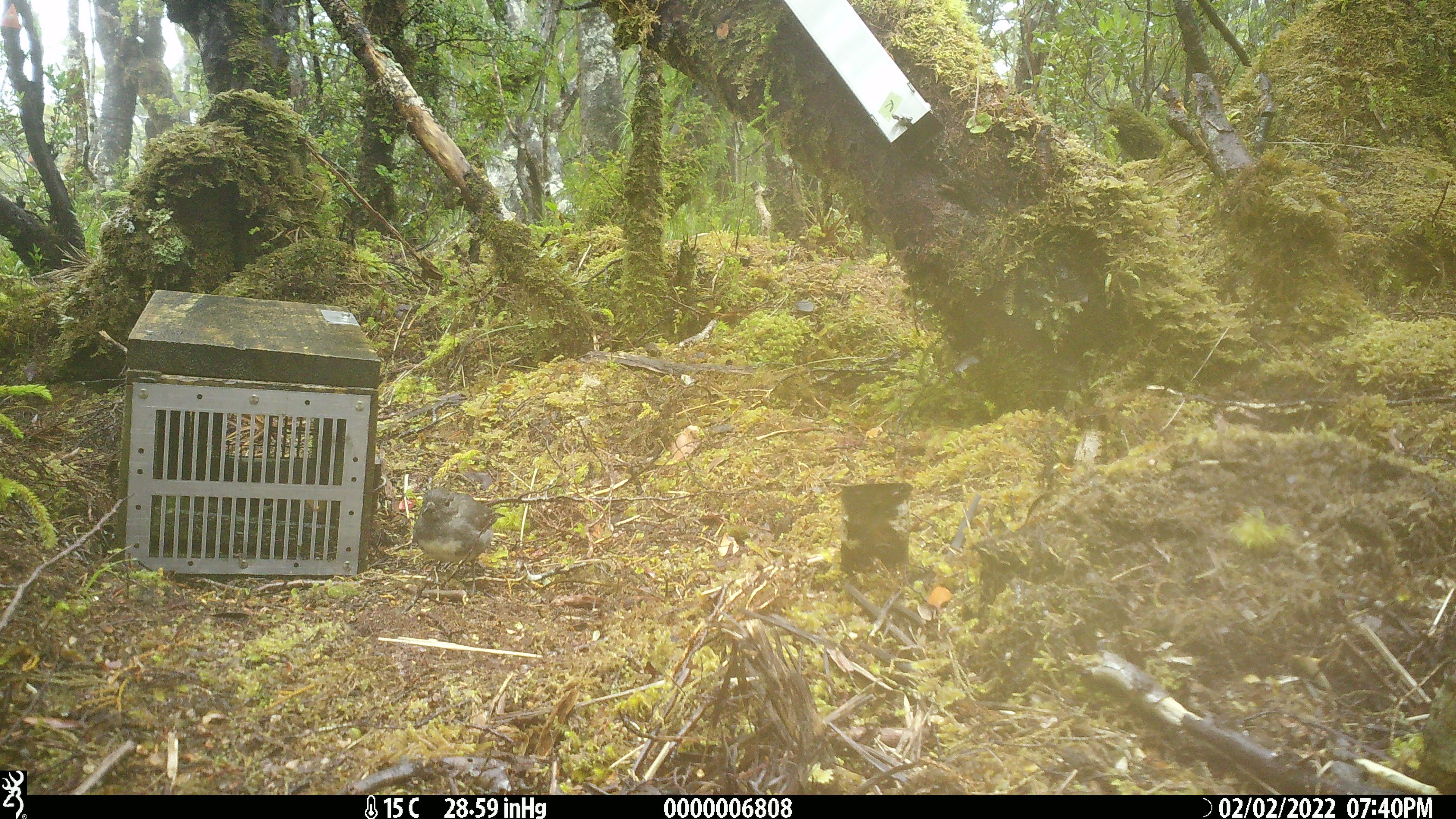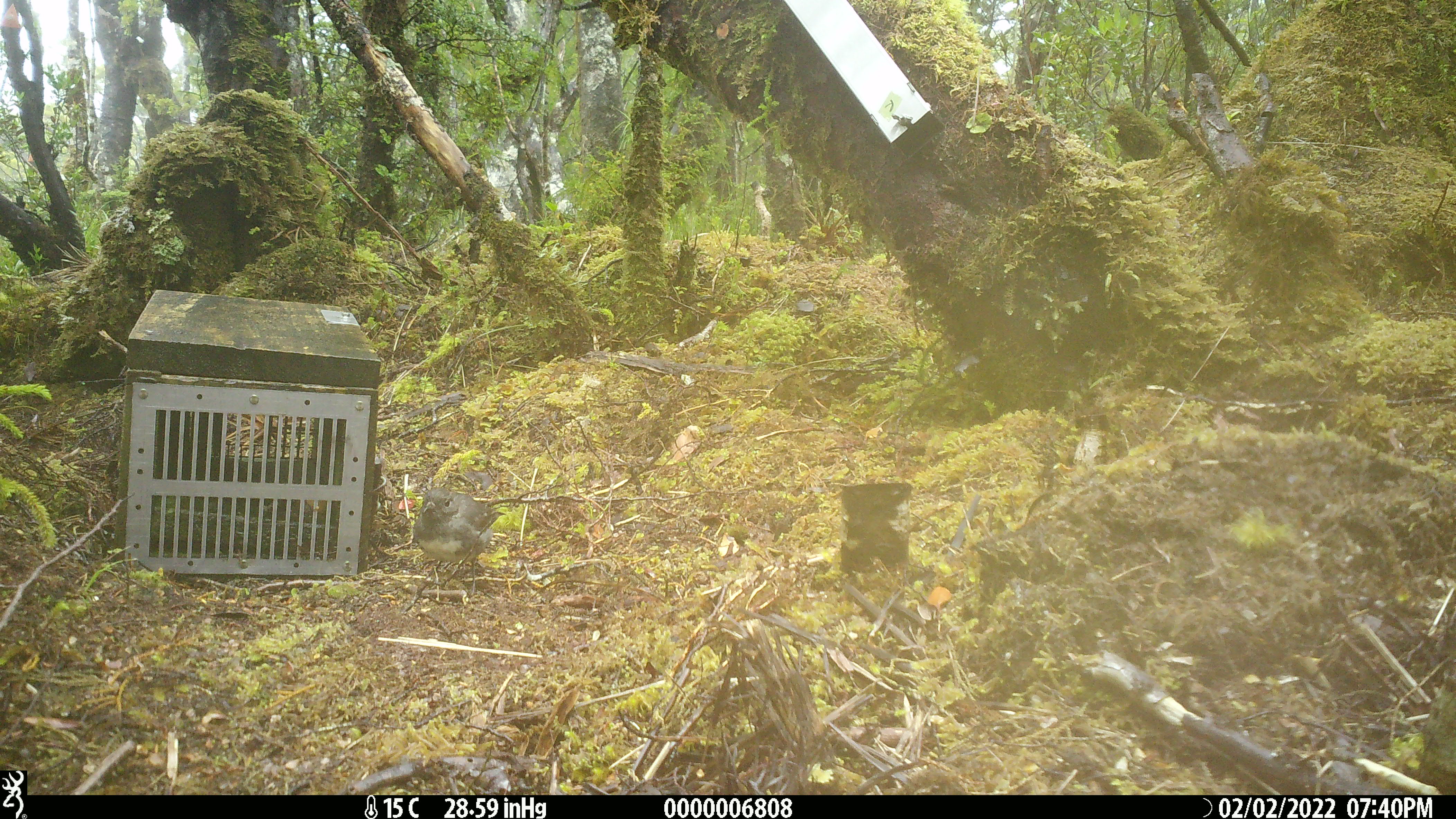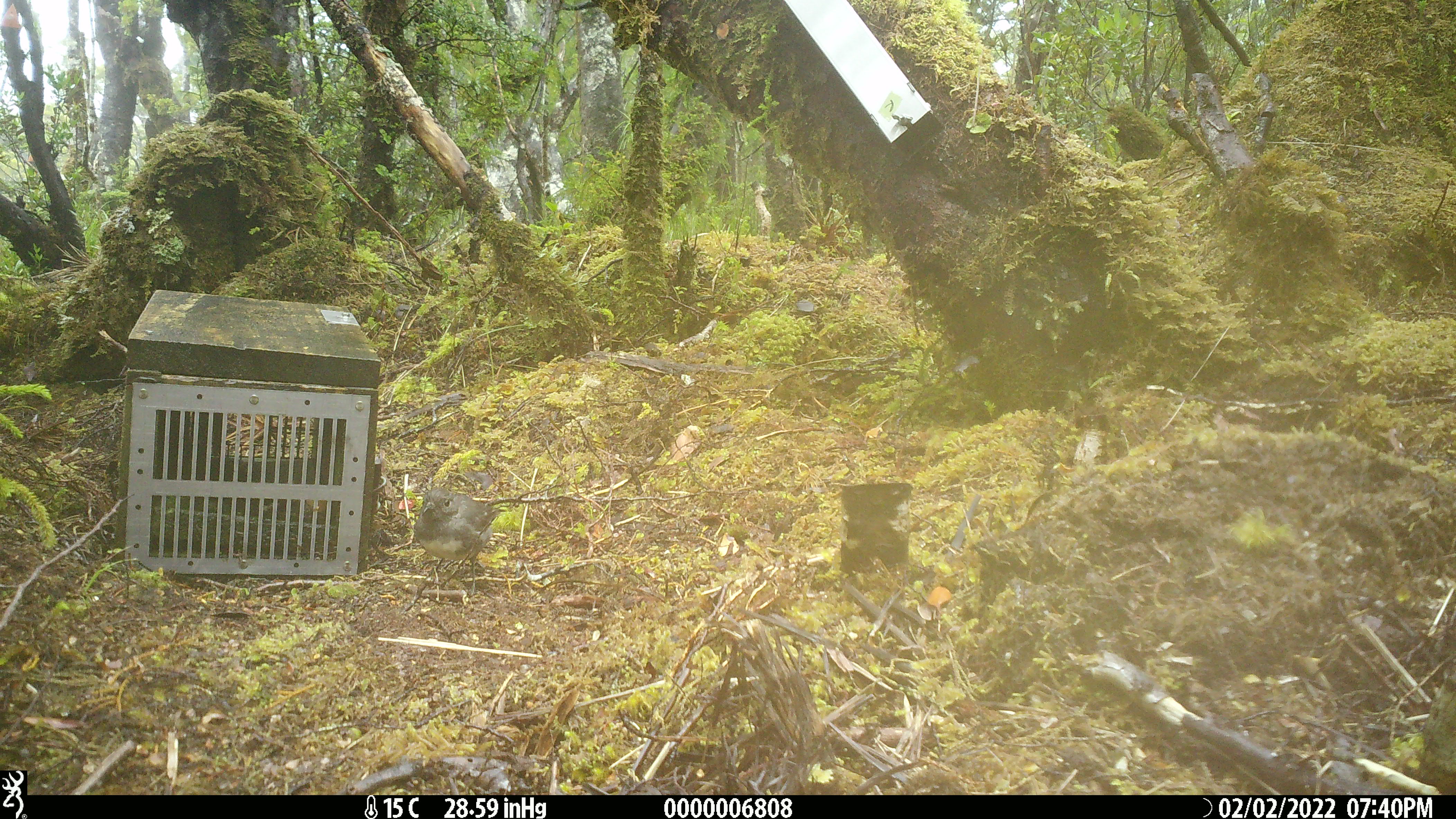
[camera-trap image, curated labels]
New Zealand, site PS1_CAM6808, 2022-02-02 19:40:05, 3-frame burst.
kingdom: Animalia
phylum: Chordata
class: Aves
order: Passeriformes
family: Petroicidae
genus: Petroica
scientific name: Petroica australis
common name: new zealand robin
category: robin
Robin (new zealand robin) (Petroica australis).